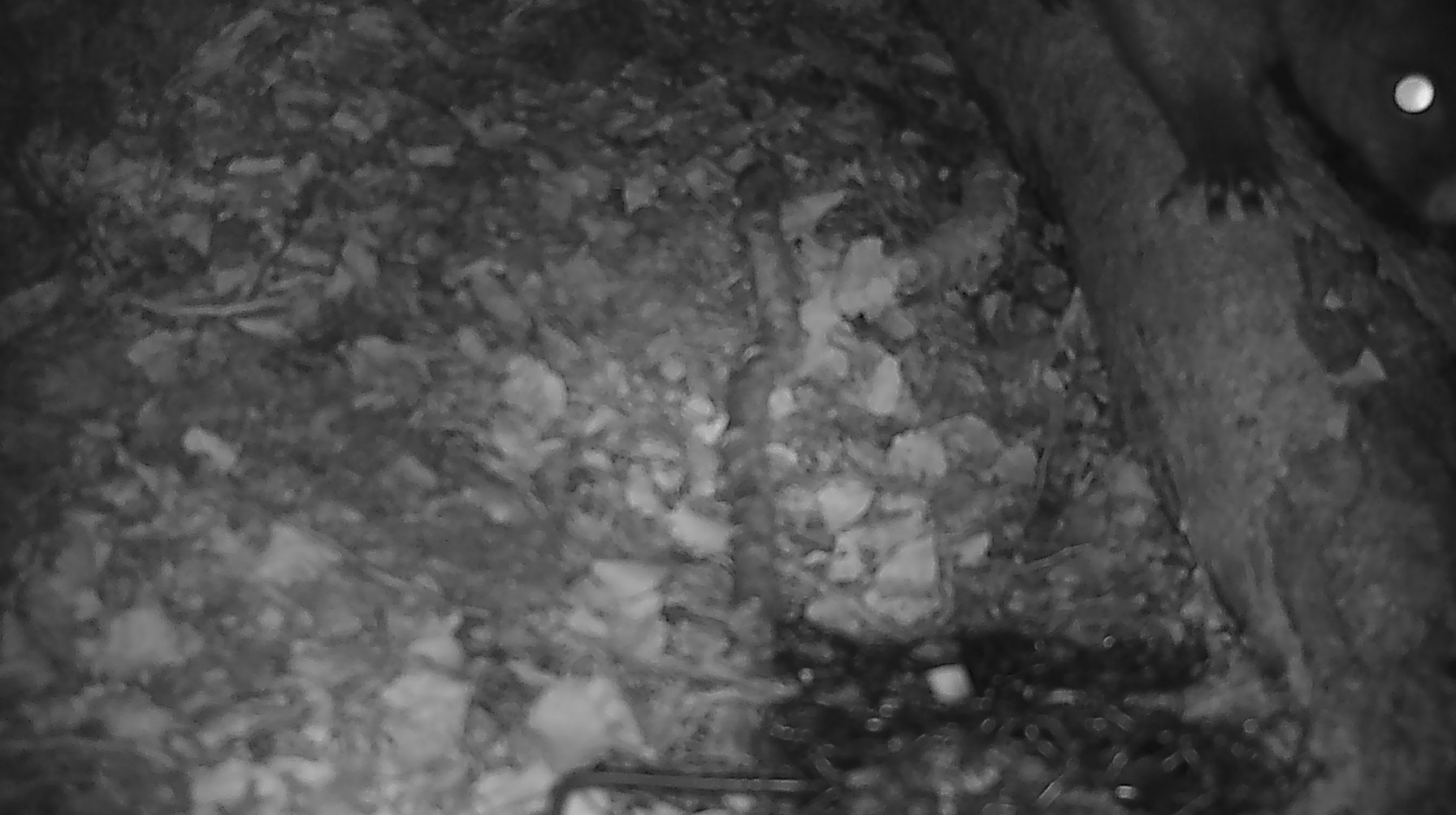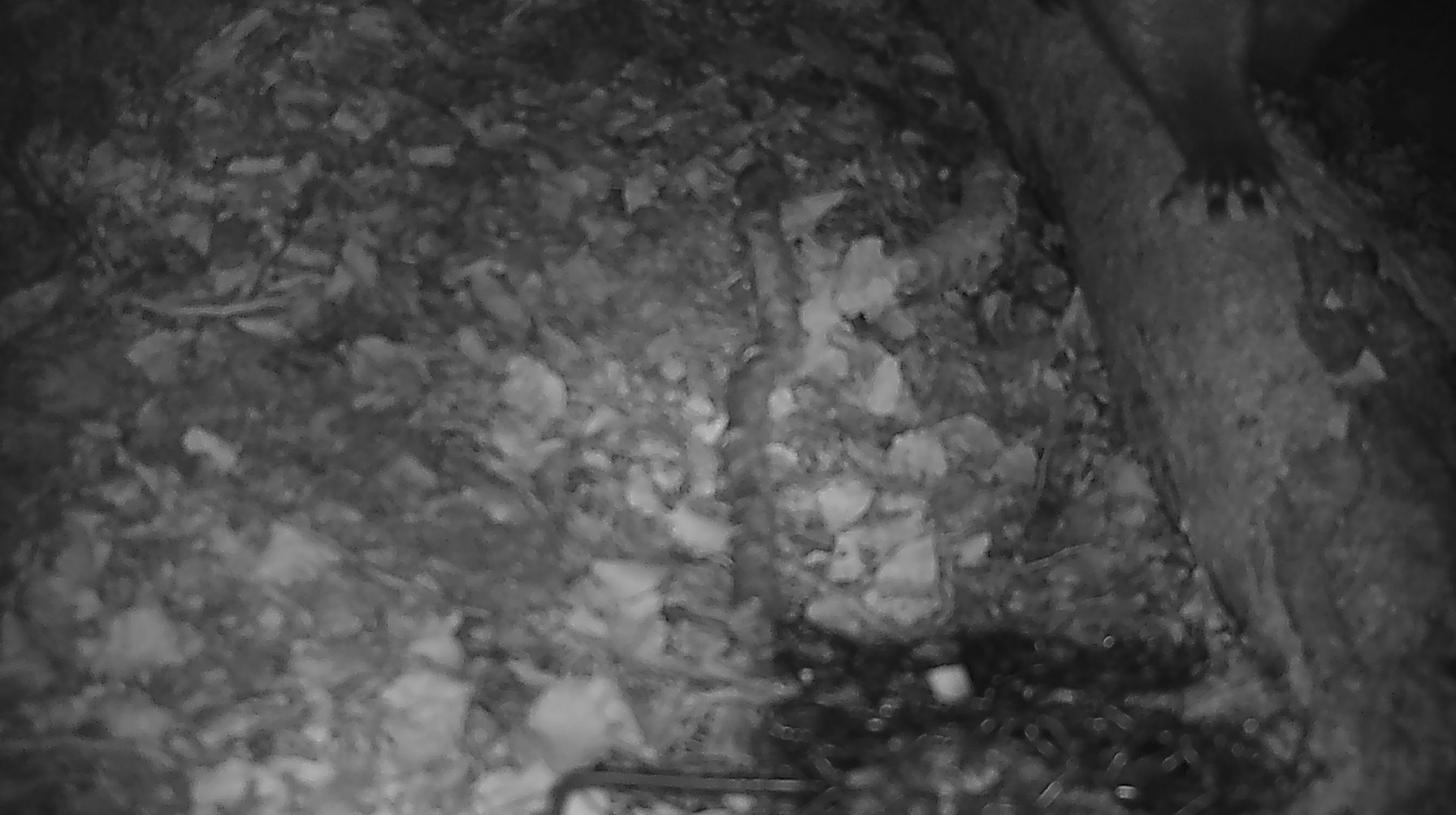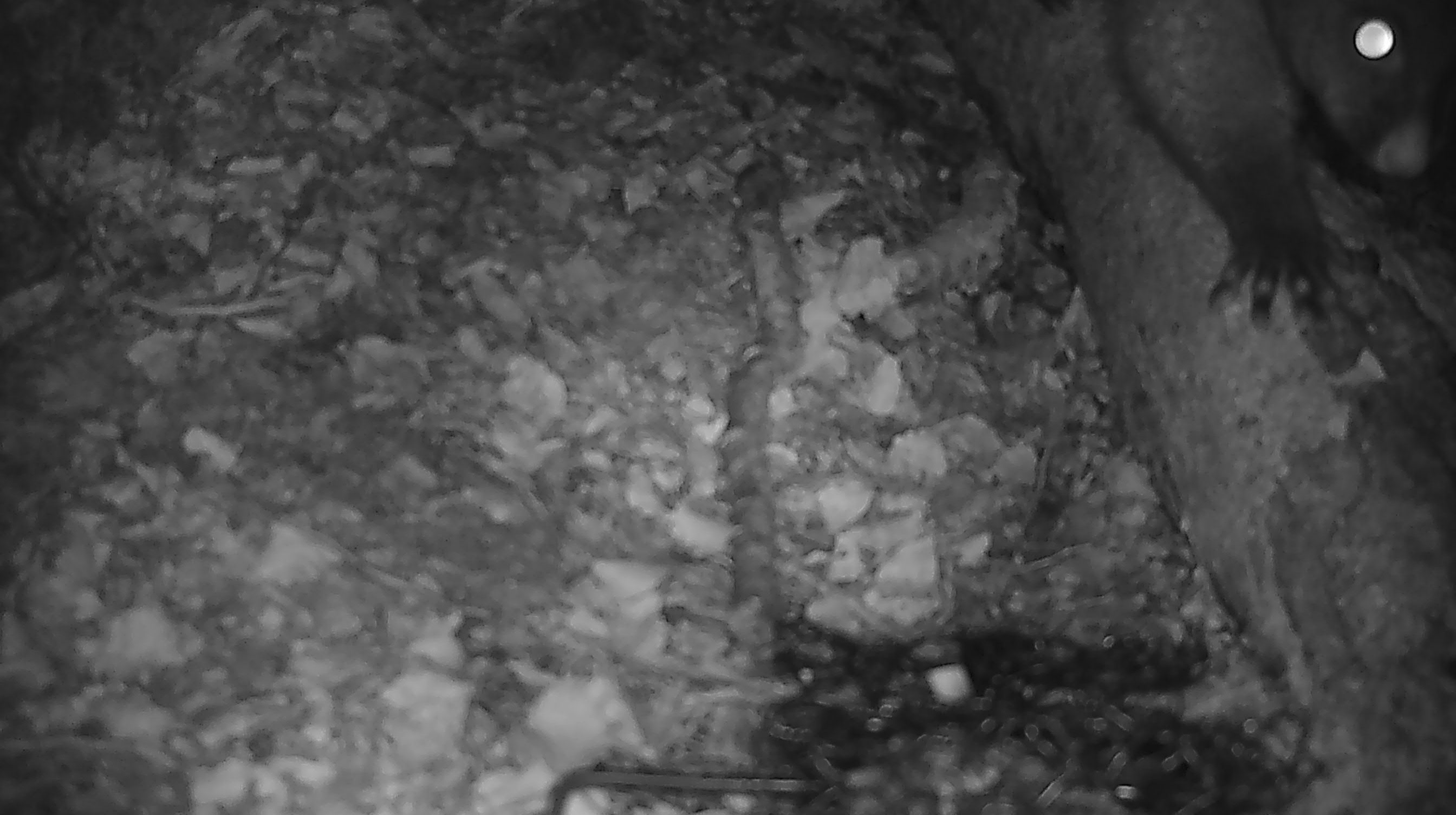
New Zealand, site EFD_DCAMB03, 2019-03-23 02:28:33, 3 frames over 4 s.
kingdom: Animalia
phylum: Chordata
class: Mammalia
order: Diprotodontia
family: Phalangeridae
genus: Trichosurus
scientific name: Trichosurus vulpecula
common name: common brushtail possum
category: possum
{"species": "possum (common brushtail possum) (Trichosurus vulpecula)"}